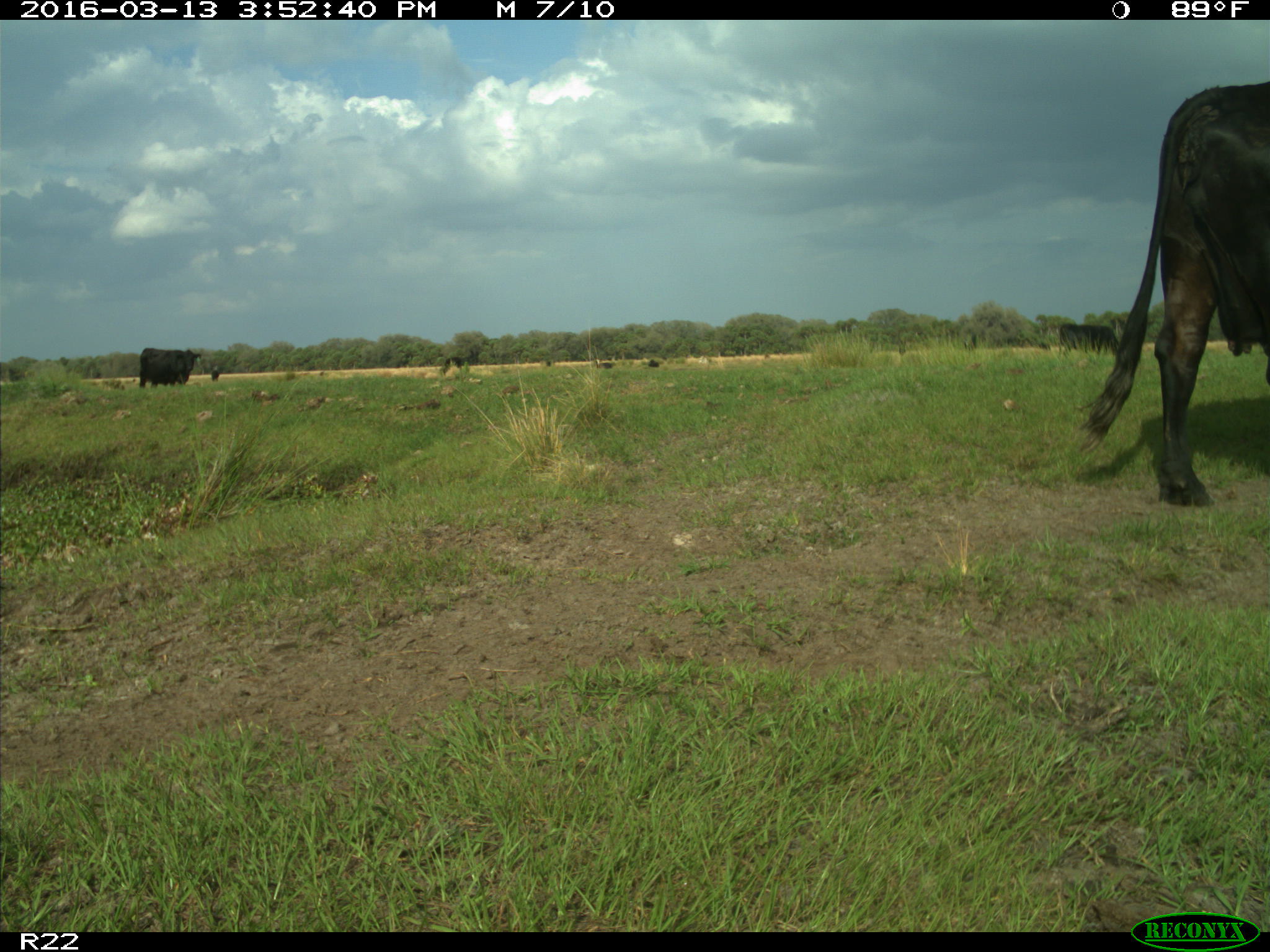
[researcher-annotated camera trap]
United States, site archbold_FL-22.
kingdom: Animalia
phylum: Chordata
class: Mammalia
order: Artiodactyla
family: Bovidae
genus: Bos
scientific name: Bos taurus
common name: domestic cow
Bos taurus (domestic cow).